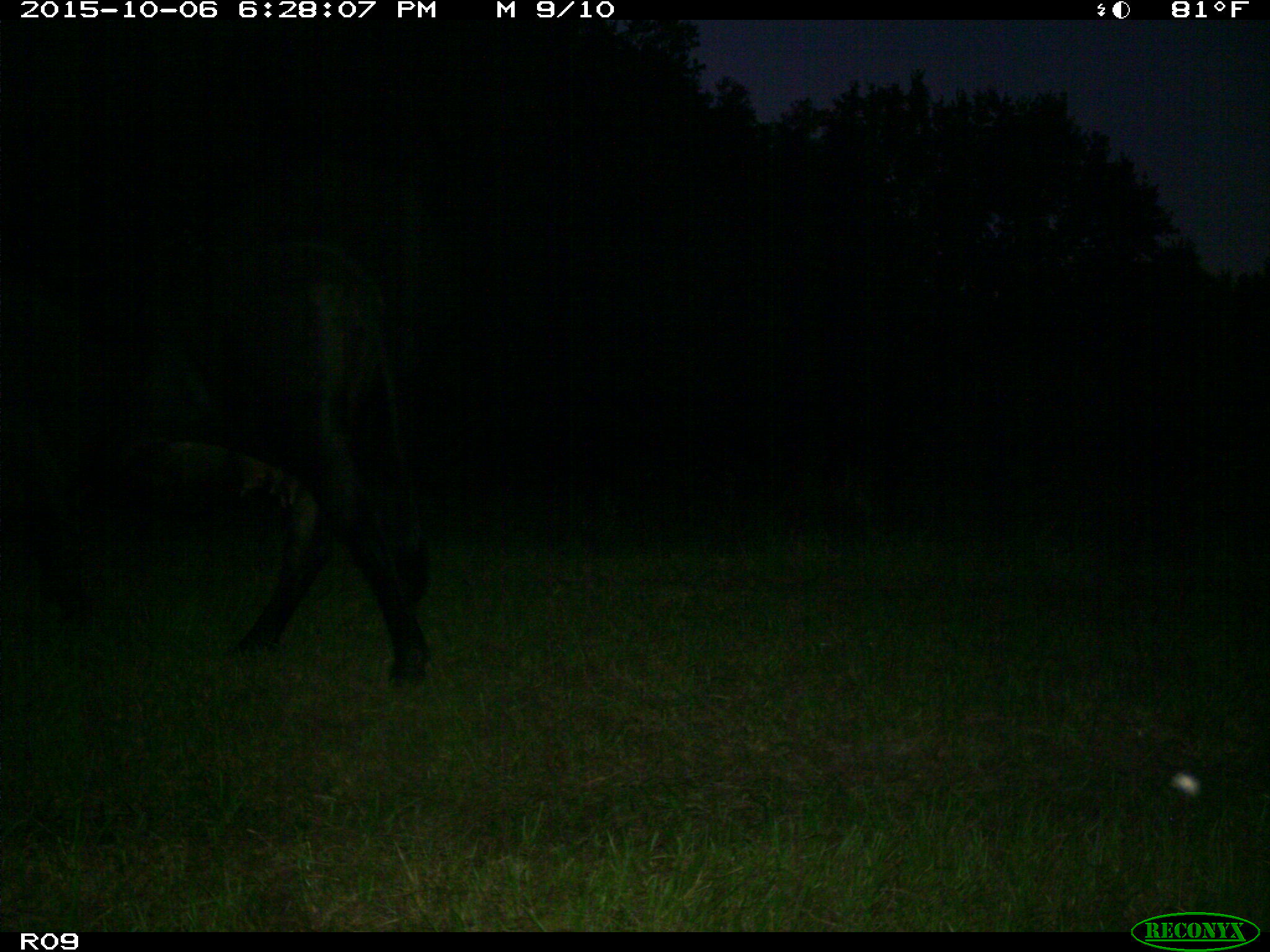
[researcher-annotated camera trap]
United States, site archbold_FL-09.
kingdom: Animalia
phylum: Chordata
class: Mammalia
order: Artiodactyla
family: Bovidae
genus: Bos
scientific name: Bos taurus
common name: domestic cow